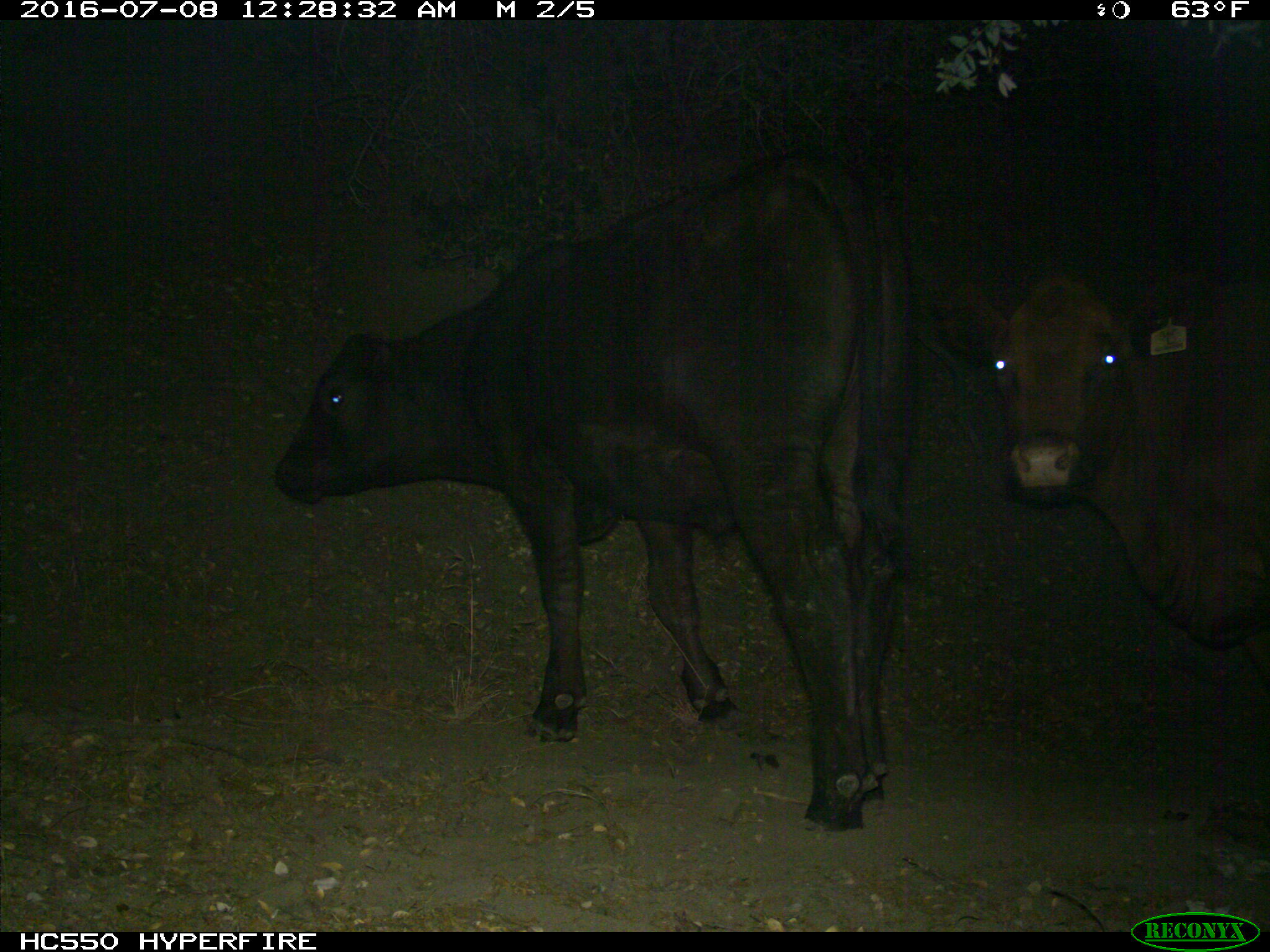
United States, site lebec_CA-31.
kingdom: Animalia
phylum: Chordata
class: Mammalia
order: Artiodactyla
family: Bovidae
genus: Bos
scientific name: Bos taurus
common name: domestic cow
Bos taurus (domestic cow).